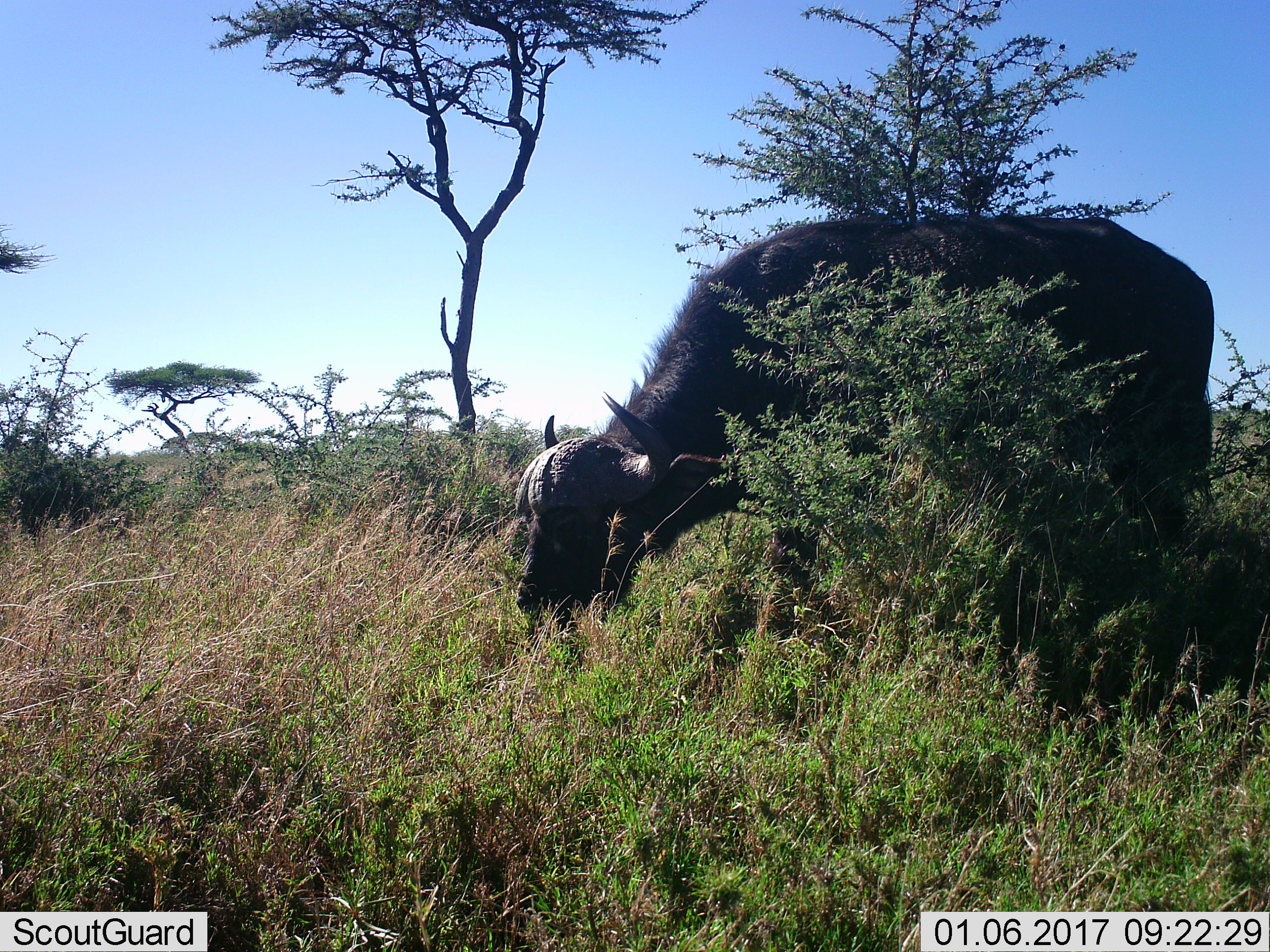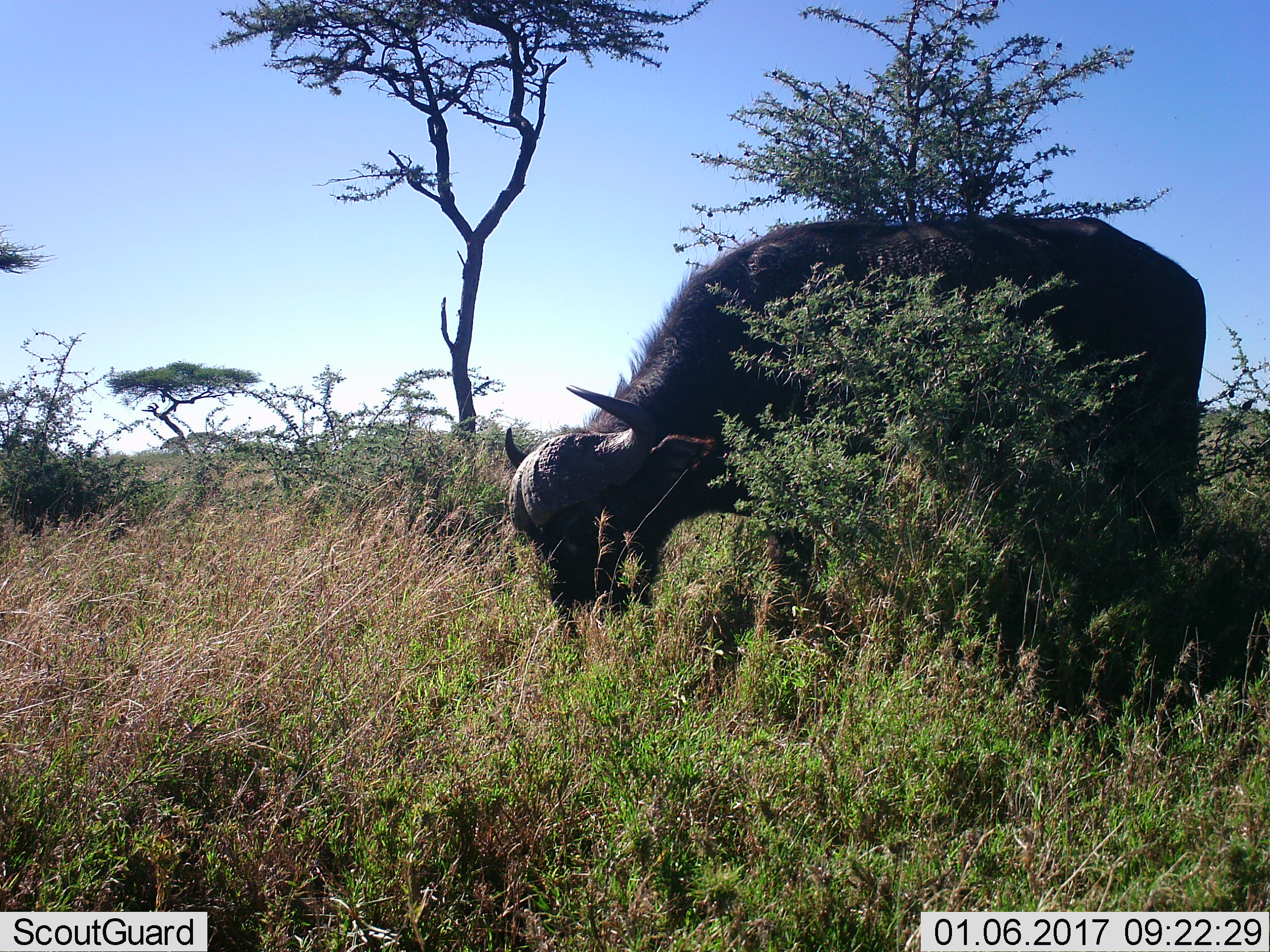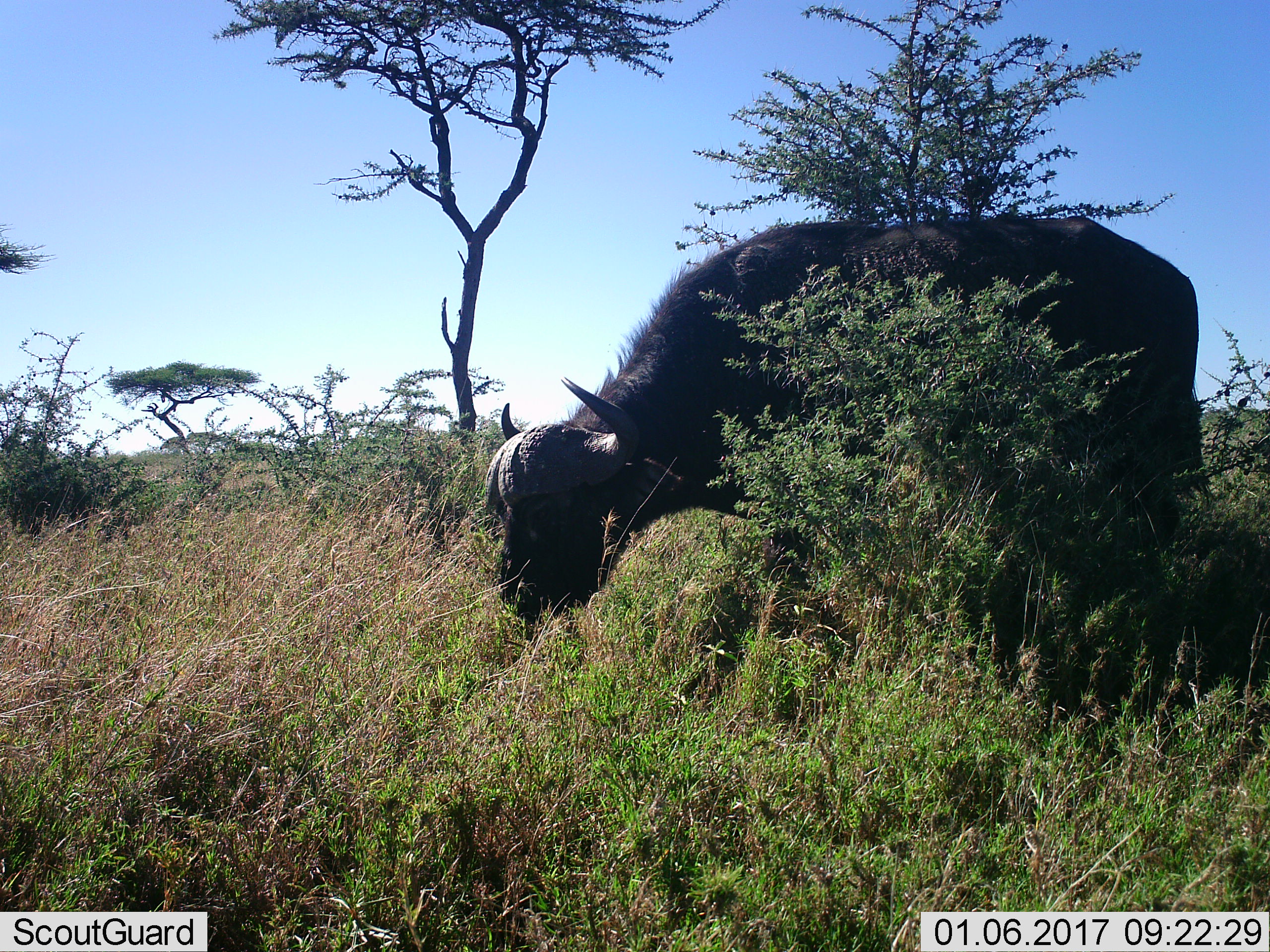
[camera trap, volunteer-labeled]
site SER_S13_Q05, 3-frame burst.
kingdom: Animalia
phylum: Chordata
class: Mammalia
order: Artiodactyla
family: Bovidae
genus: Syncerus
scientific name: Syncerus caffer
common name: african buffalo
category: buffalo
Buffalo (african buffalo) (Syncerus caffer), count 1. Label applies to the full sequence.